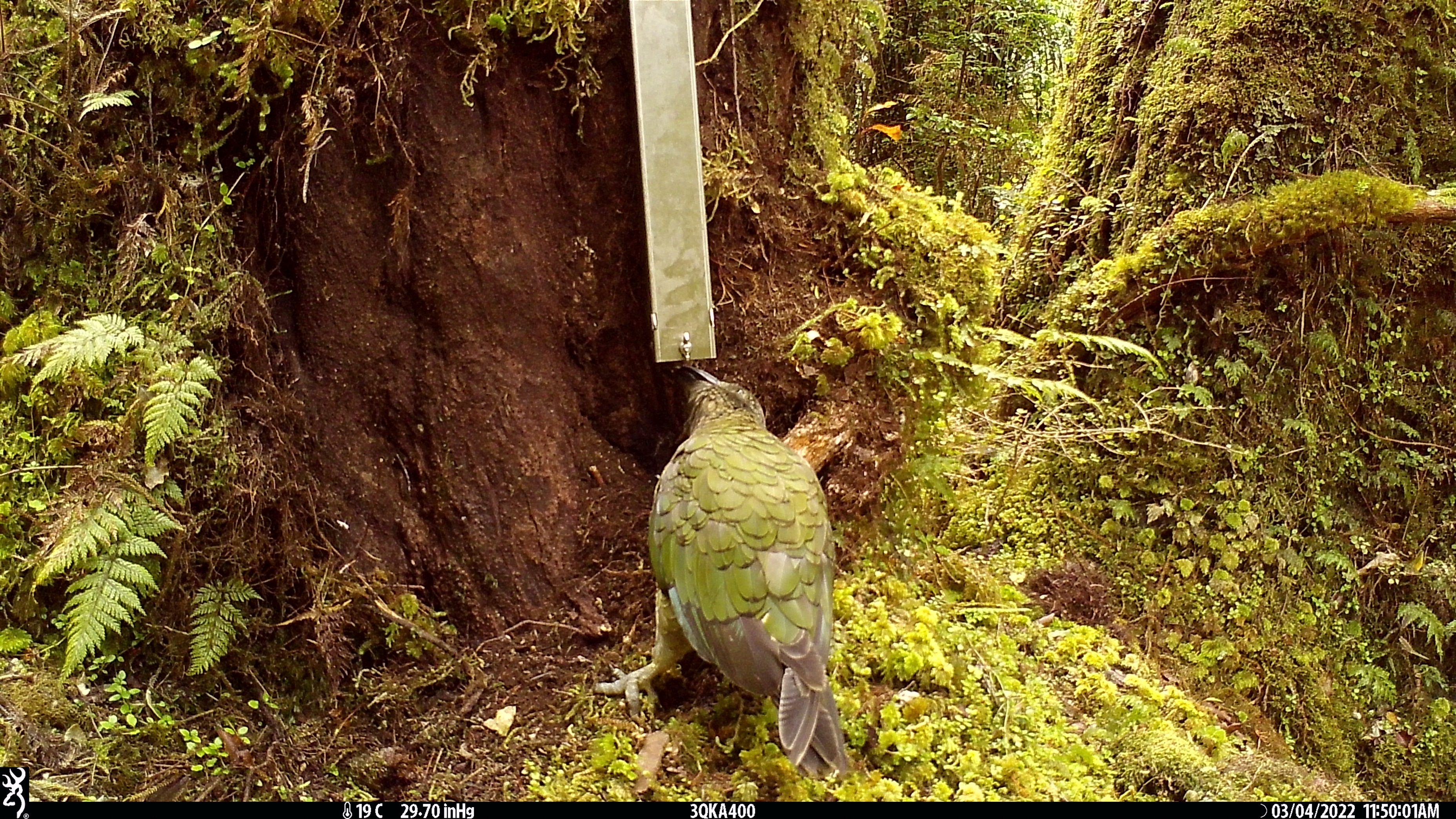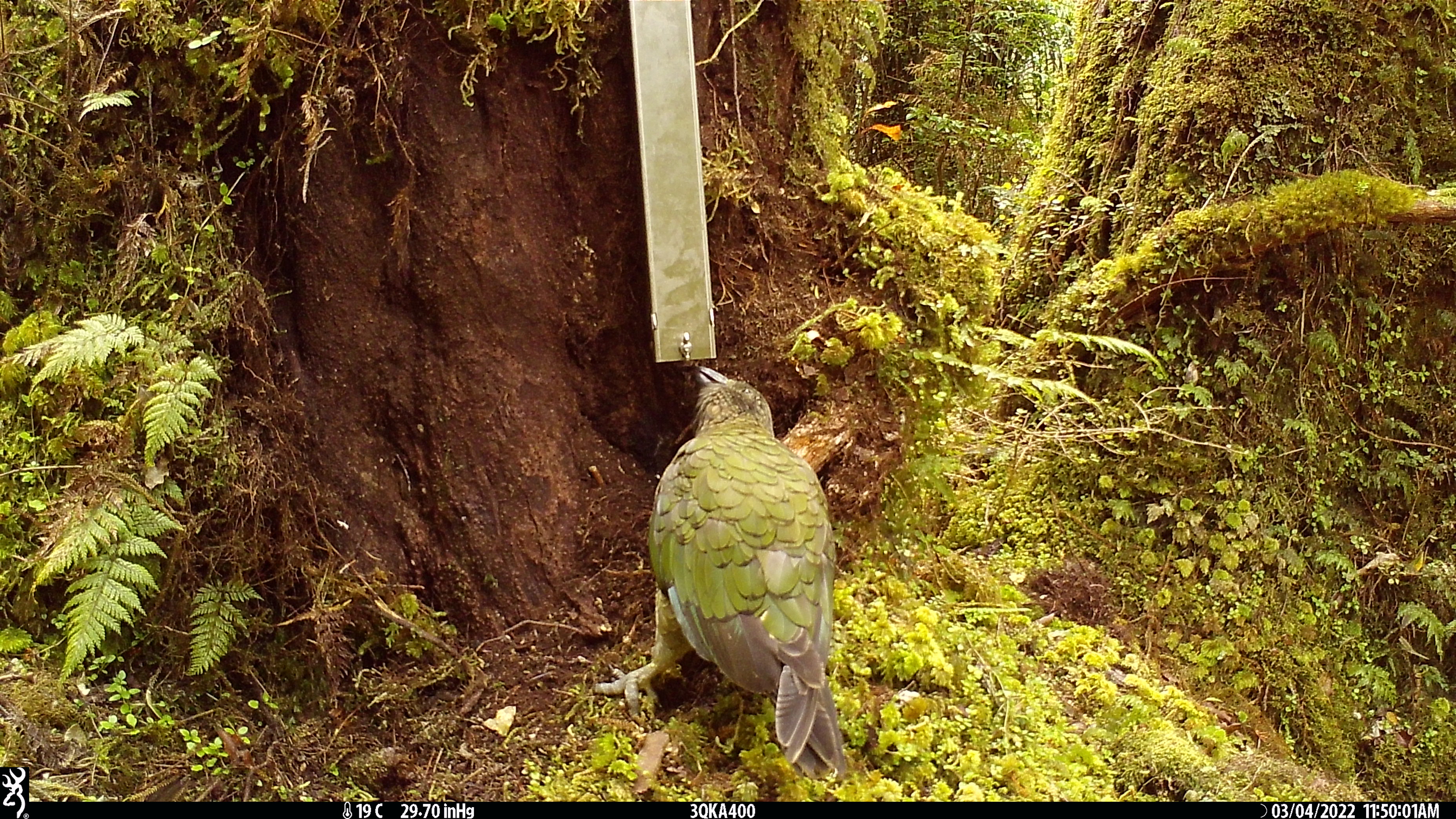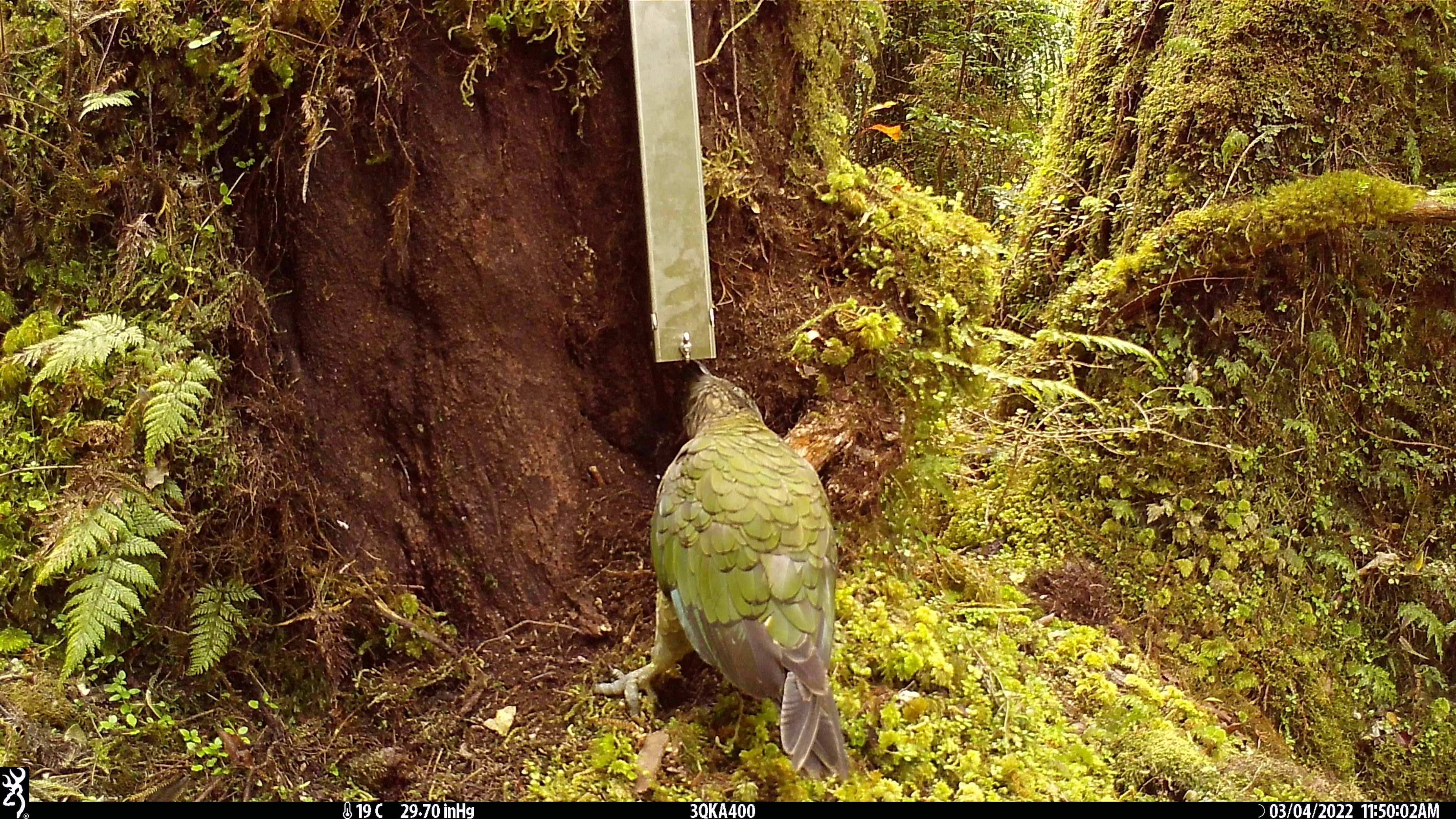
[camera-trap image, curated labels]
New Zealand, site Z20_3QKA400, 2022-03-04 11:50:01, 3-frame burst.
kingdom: Animalia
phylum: Chordata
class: Aves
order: Psittaciformes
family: Strigopidae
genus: Nestor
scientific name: Nestor notabilis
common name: kea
Kea (Nestor notabilis).